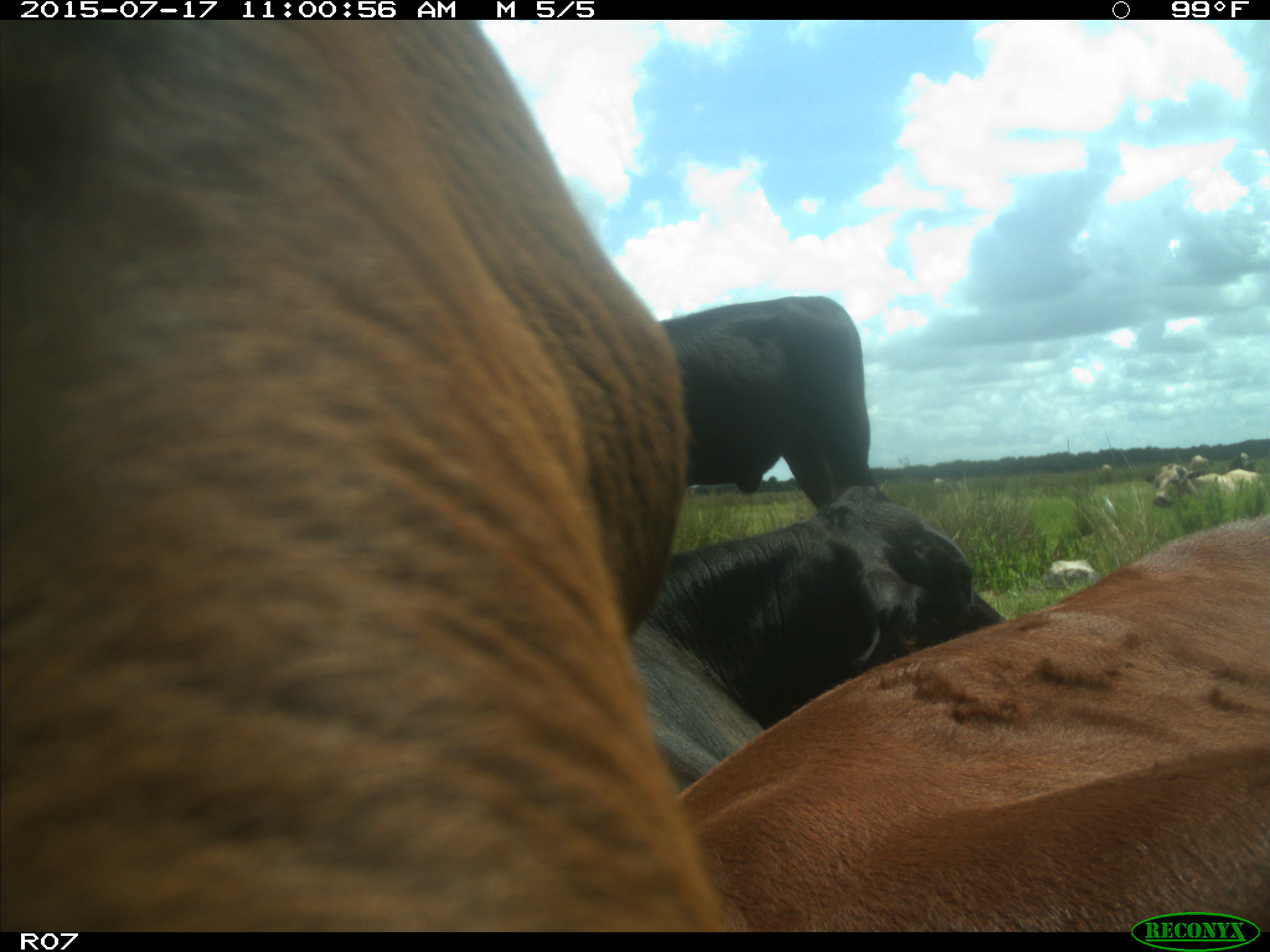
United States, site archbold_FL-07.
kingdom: Animalia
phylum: Chordata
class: Mammalia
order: Artiodactyla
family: Bovidae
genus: Bos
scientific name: Bos taurus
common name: domestic cow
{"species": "Bos taurus (domestic cow)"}